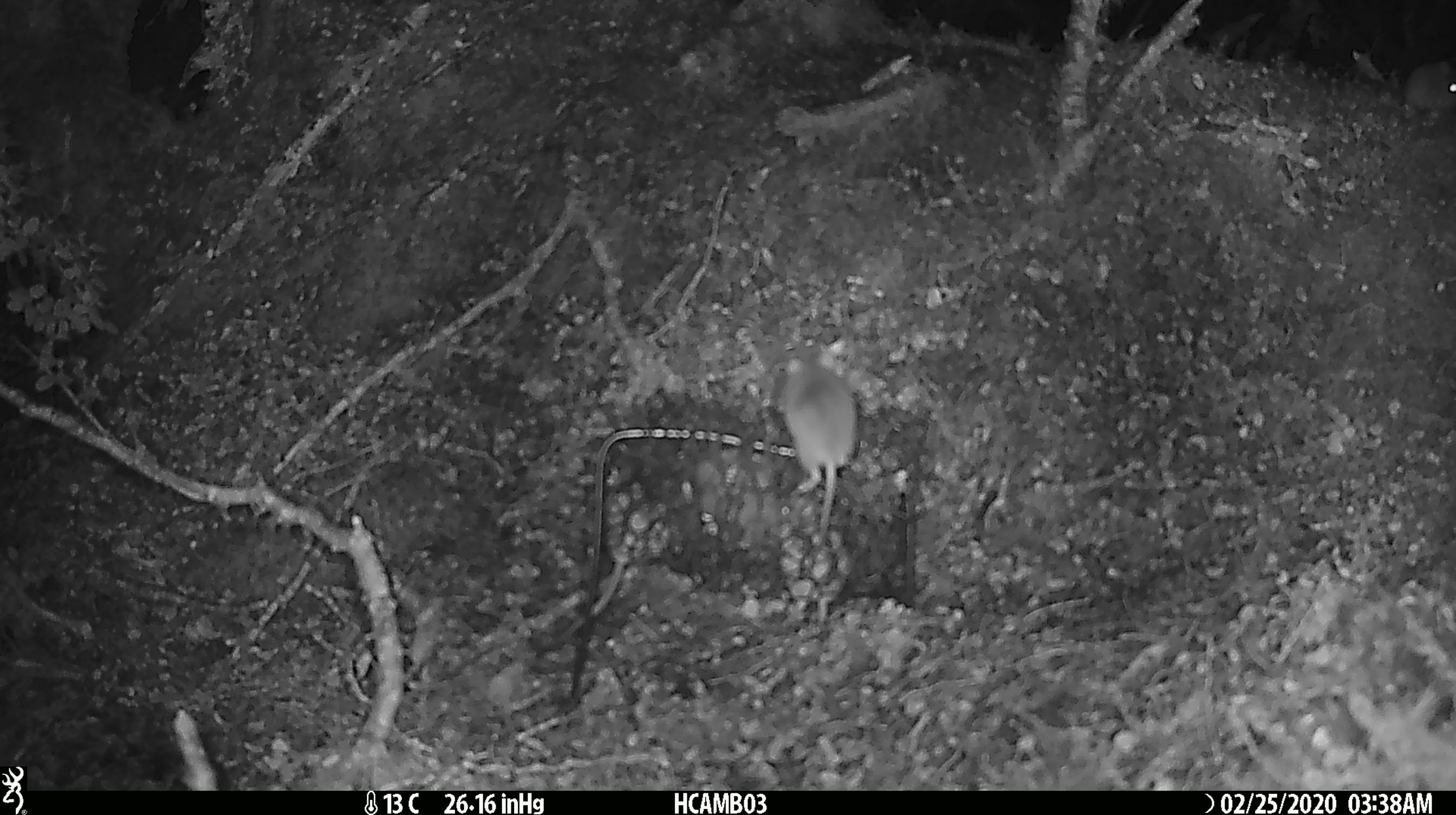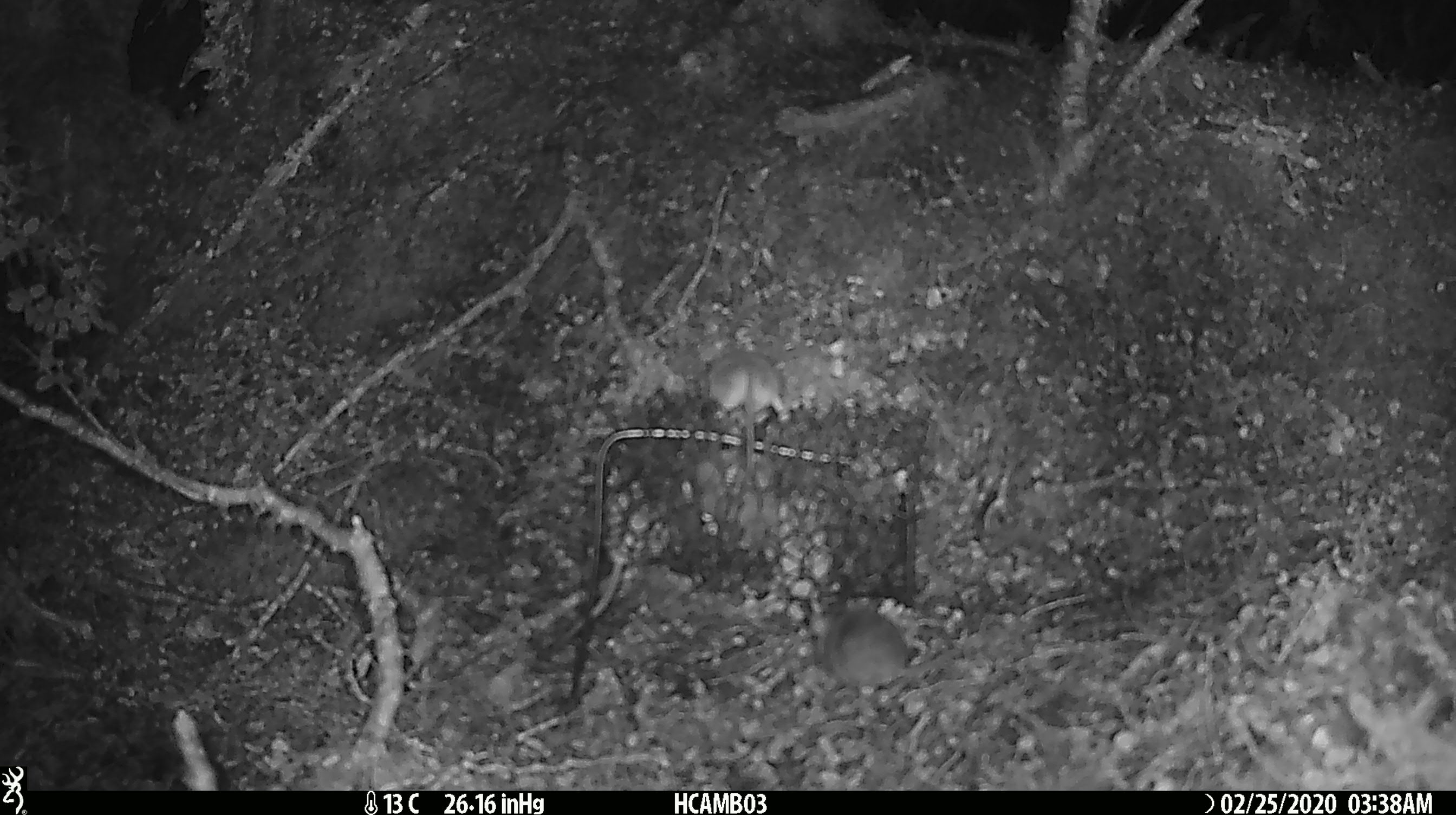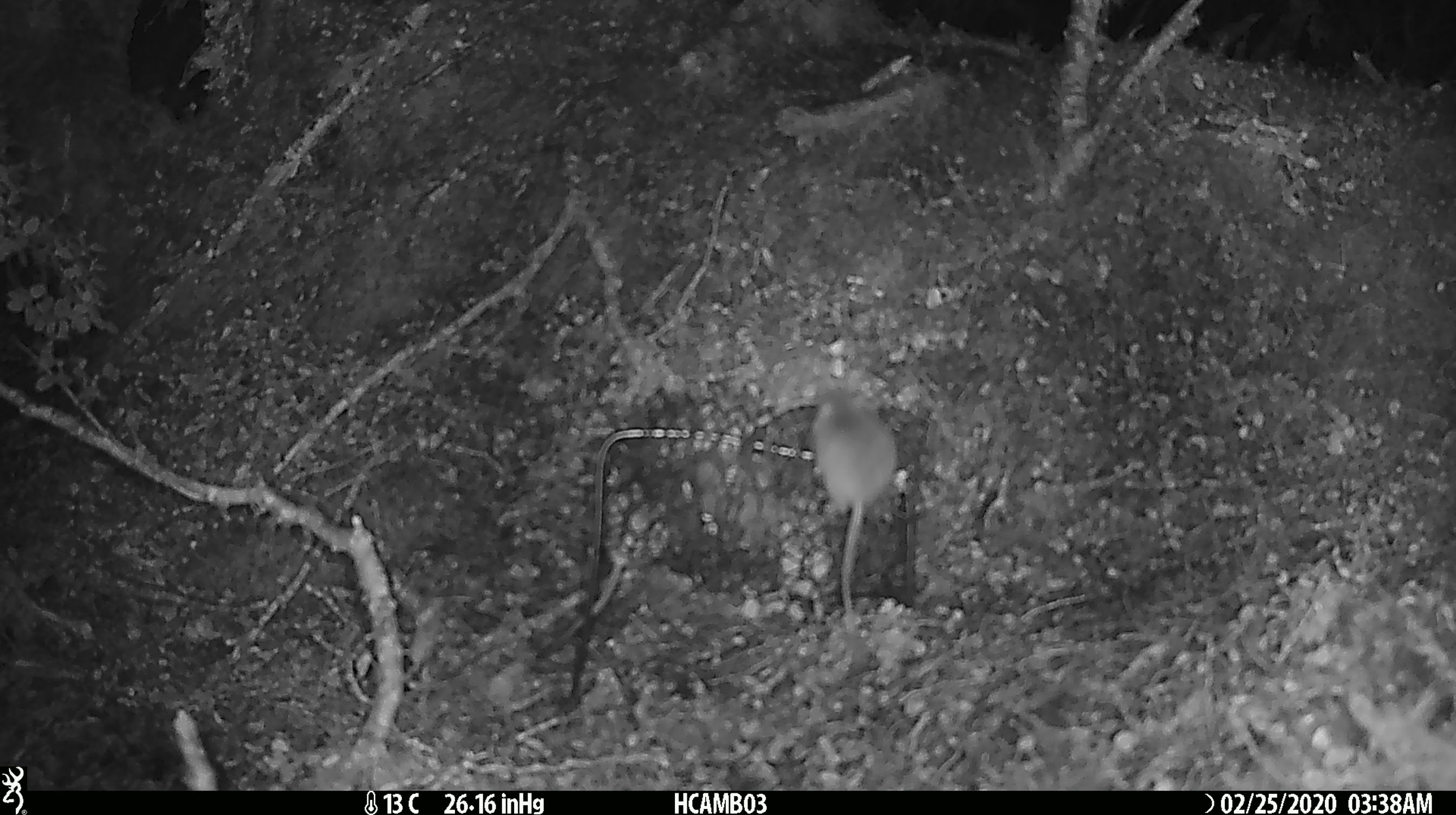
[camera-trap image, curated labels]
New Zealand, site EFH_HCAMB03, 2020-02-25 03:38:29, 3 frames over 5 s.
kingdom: Animalia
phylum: Chordata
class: Mammalia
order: Rodentia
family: Muridae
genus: Mus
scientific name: Mus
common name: mouse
Mouse (Mus).